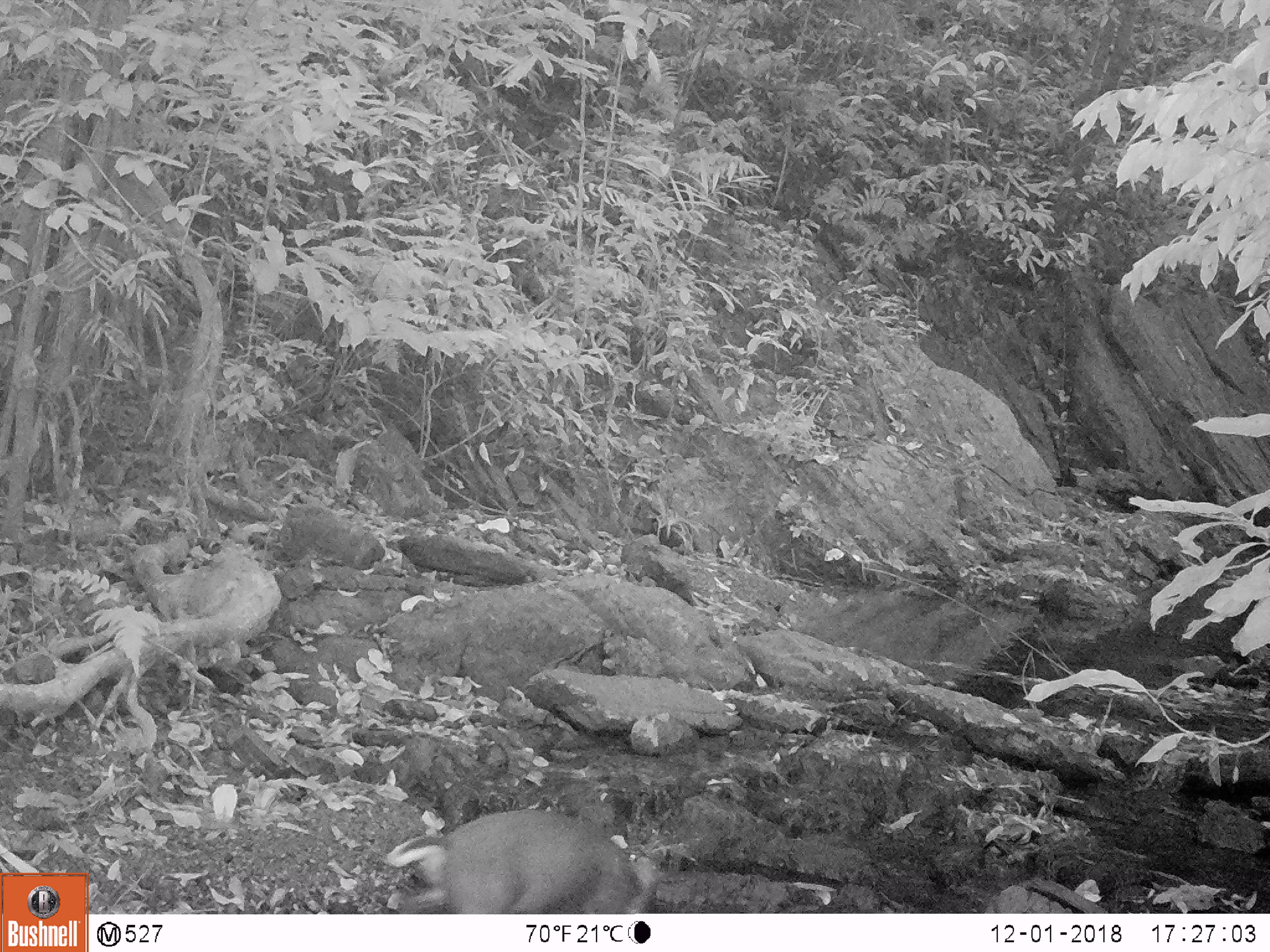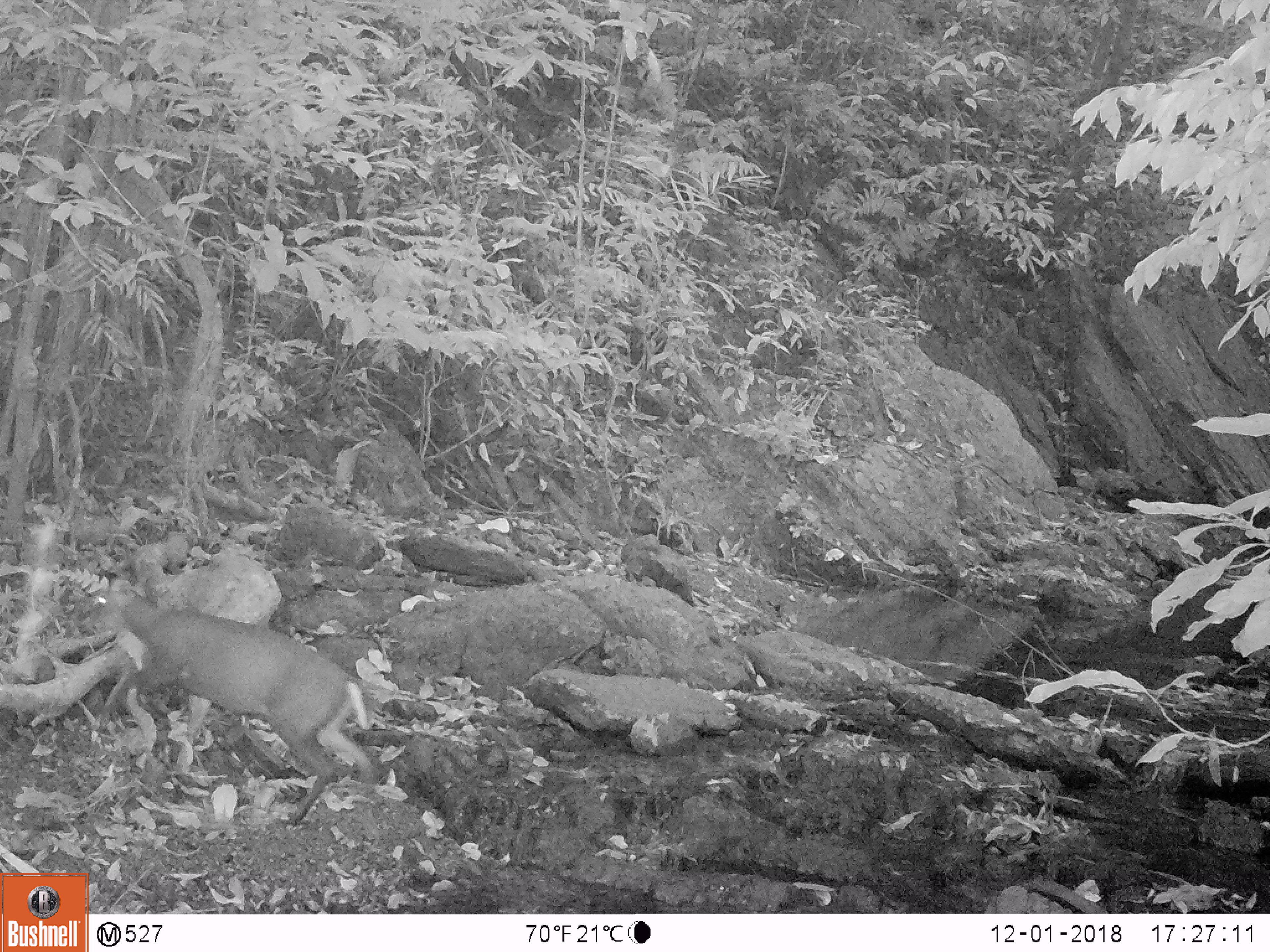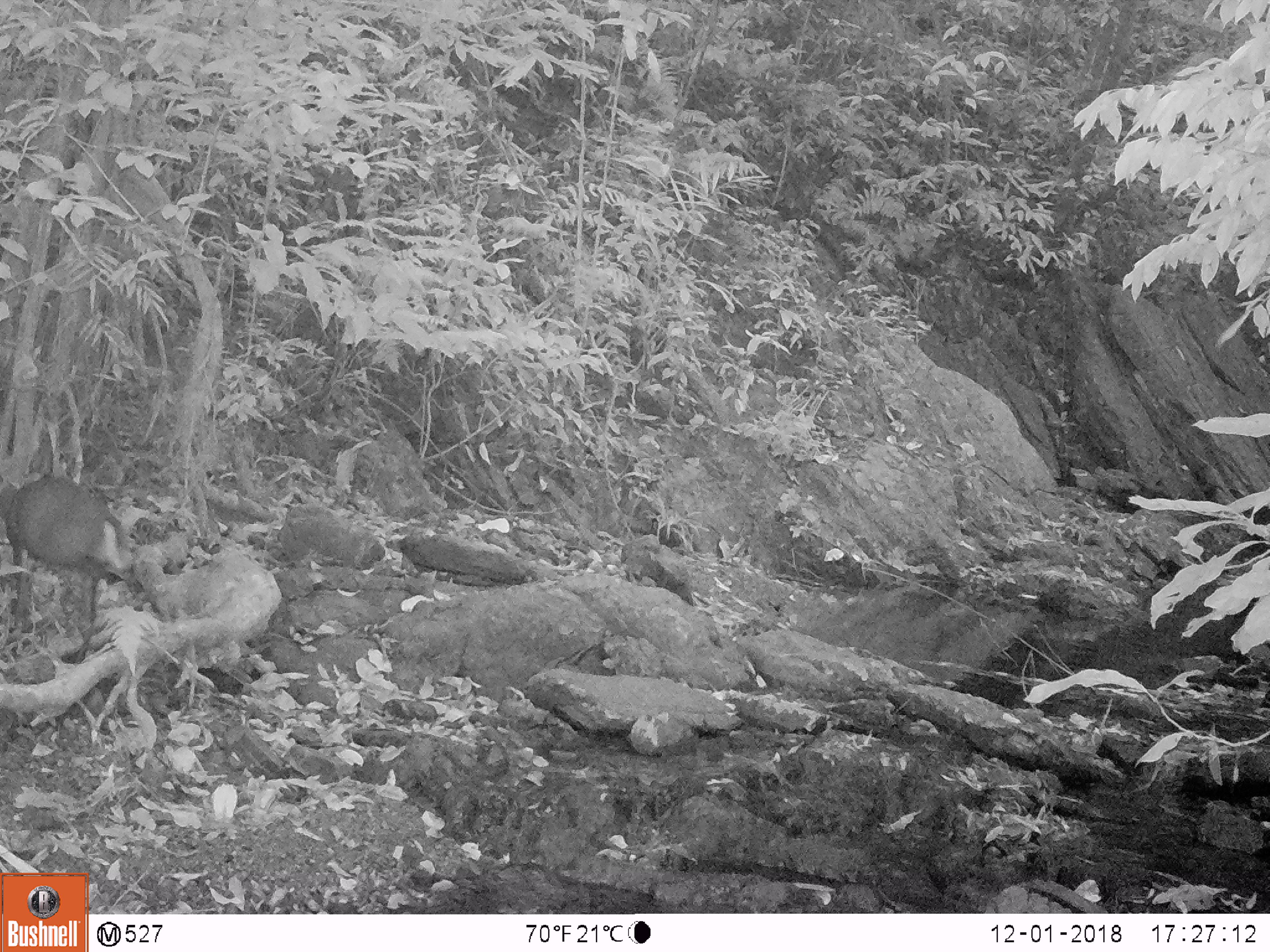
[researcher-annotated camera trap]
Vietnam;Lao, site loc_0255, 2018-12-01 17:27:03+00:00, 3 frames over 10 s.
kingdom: Animalia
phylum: Chordata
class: Mammalia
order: Artiodactyla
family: Cervidae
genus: Muntiacus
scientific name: Muntiacus rooseveltorum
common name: roosevelt's muntjac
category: roosevelts muntjac group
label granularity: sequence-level